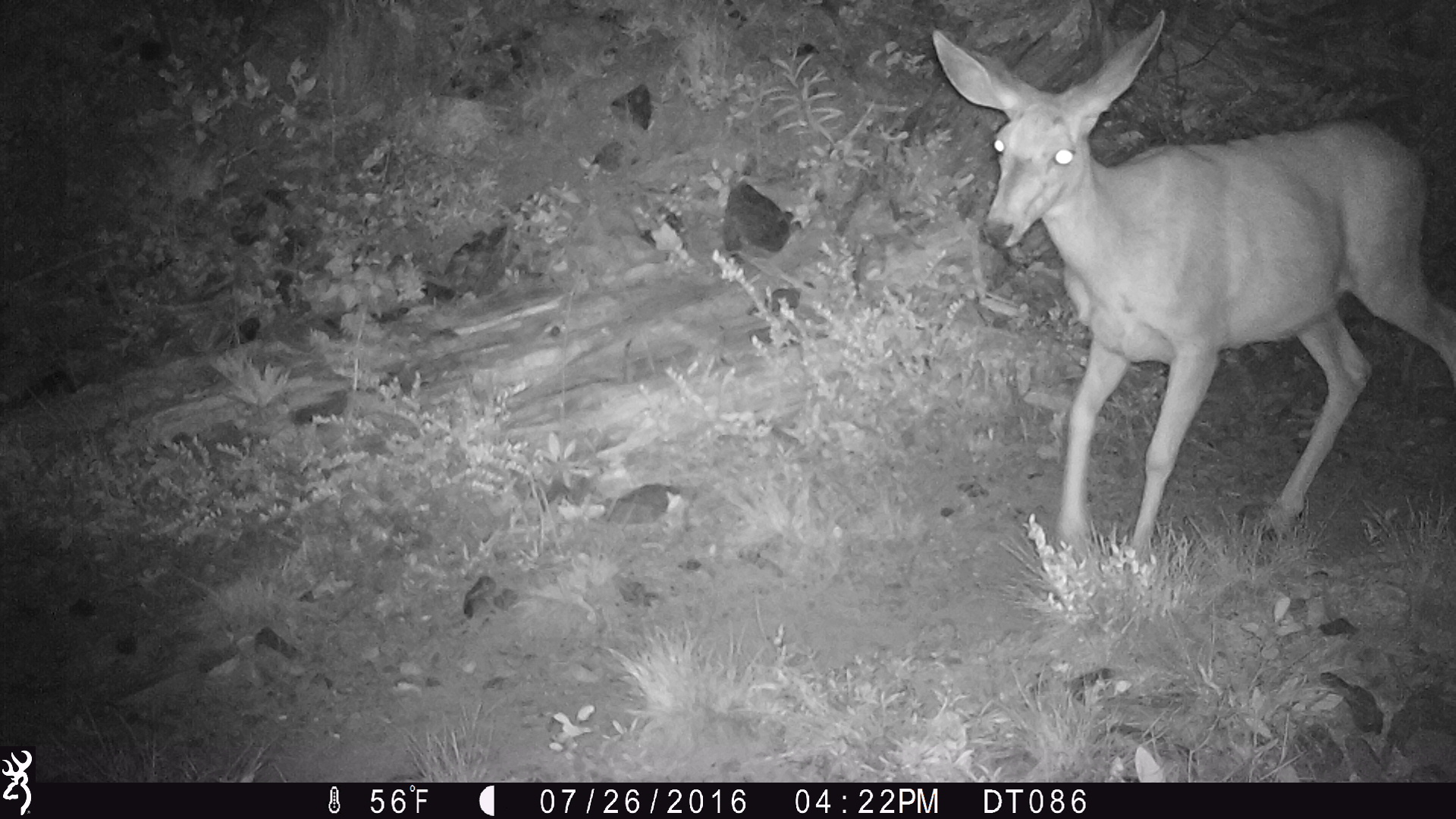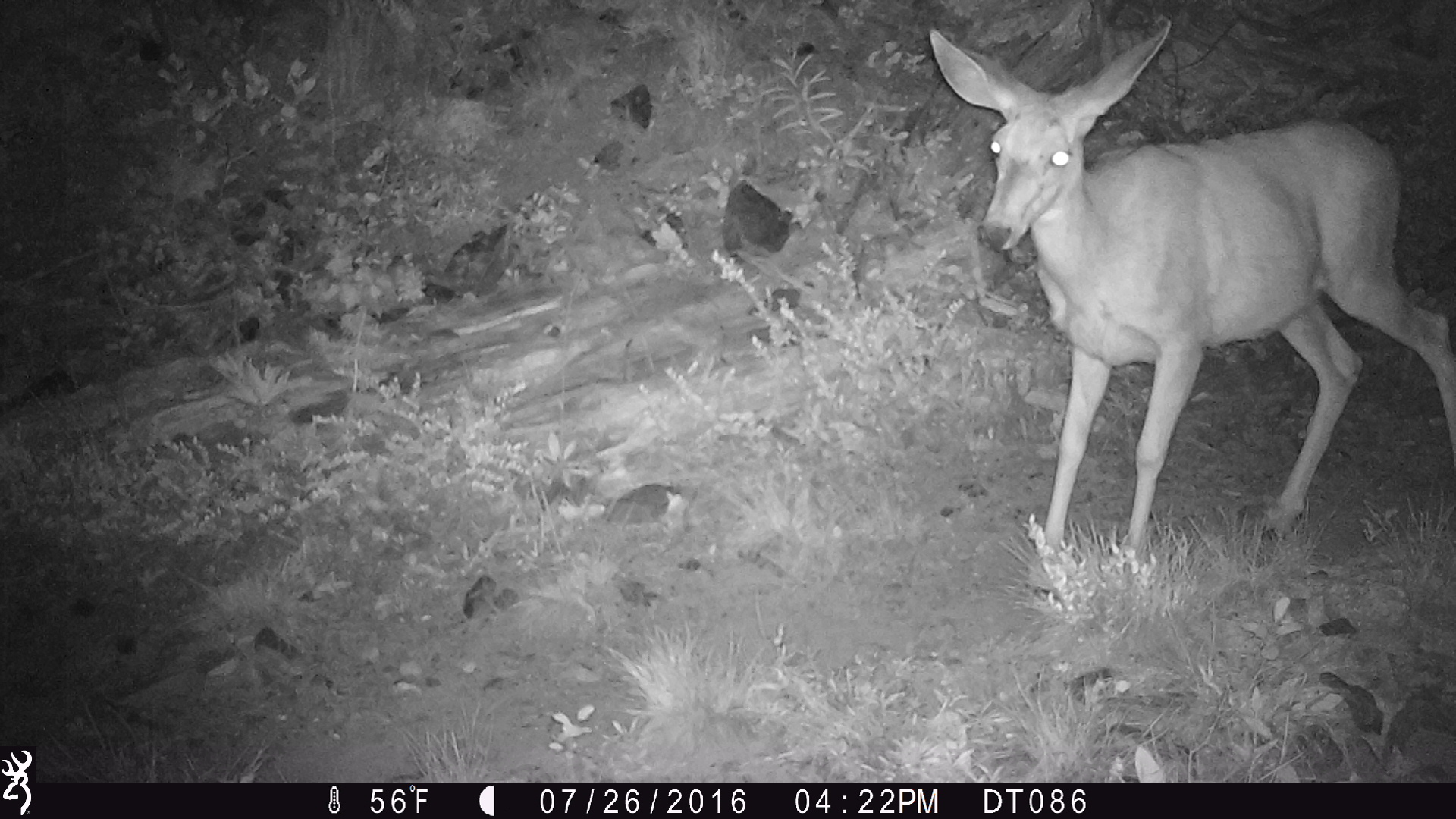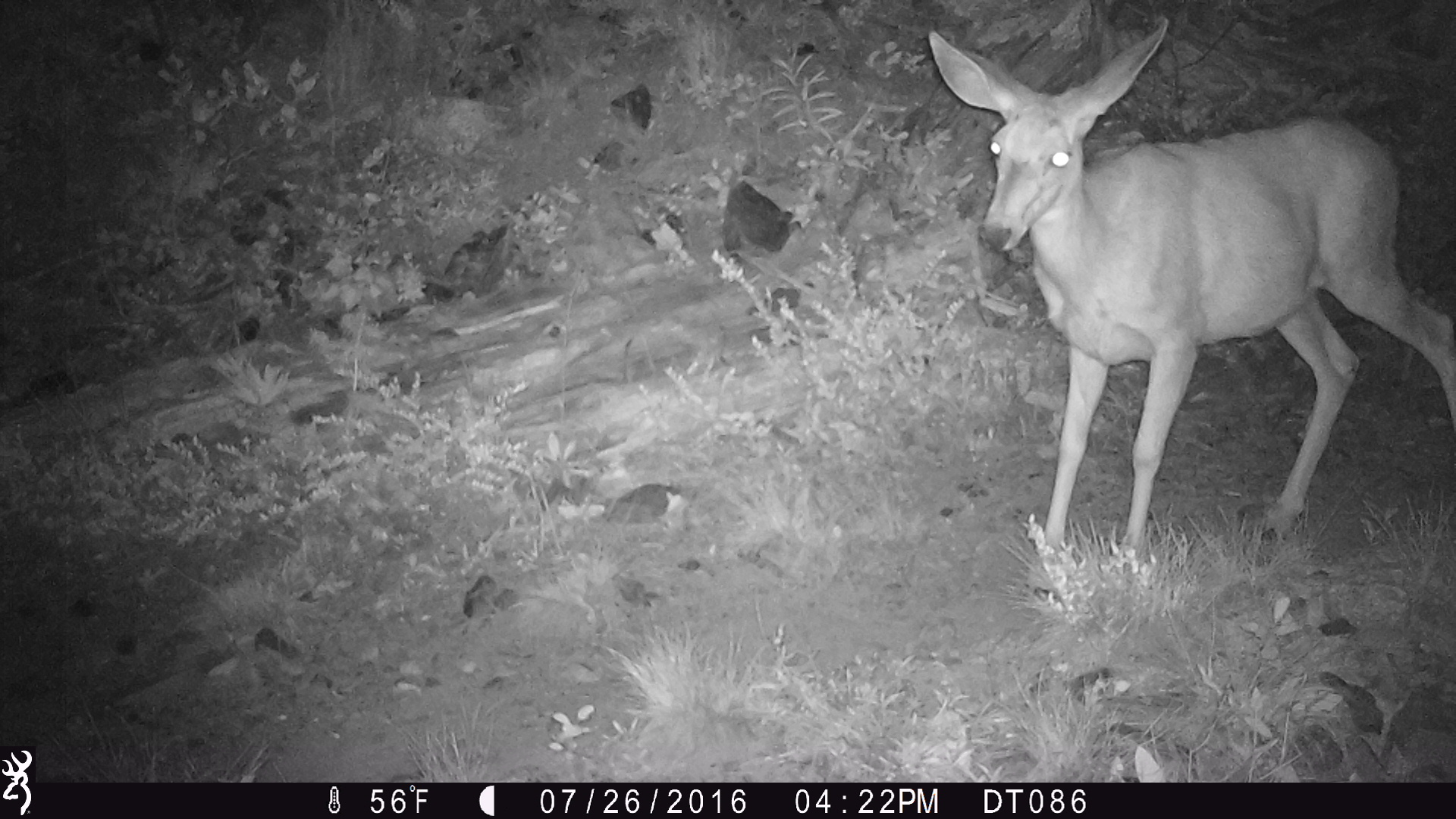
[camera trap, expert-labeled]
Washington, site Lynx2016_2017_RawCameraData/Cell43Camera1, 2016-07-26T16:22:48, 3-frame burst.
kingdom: Animalia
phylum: Chordata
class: Mammalia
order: Artiodactyla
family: Cervidae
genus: Odocoileus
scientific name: Odocoileus hemionus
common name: mule deer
Odocoileus hemionus (mule deer). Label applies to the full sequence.